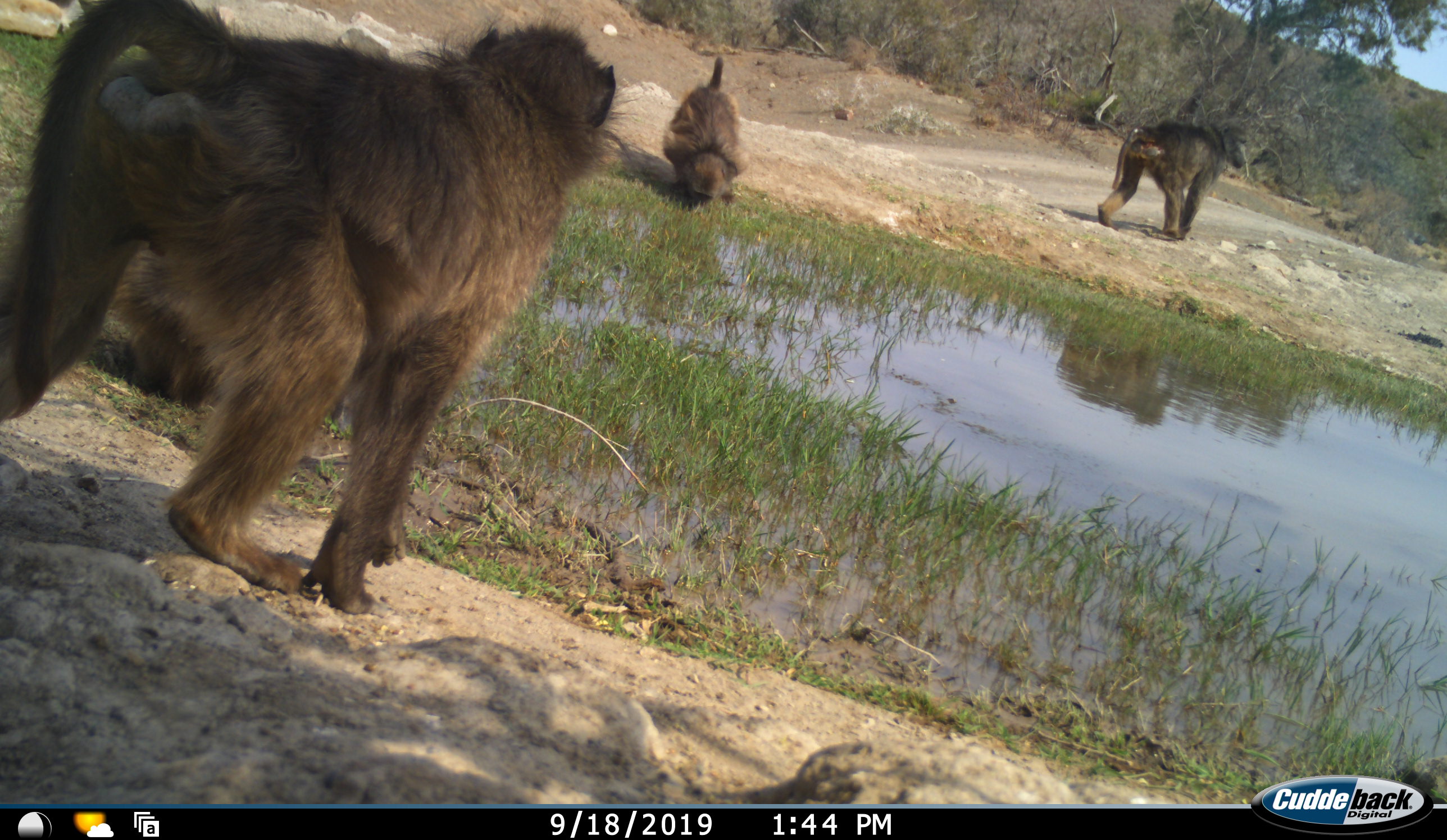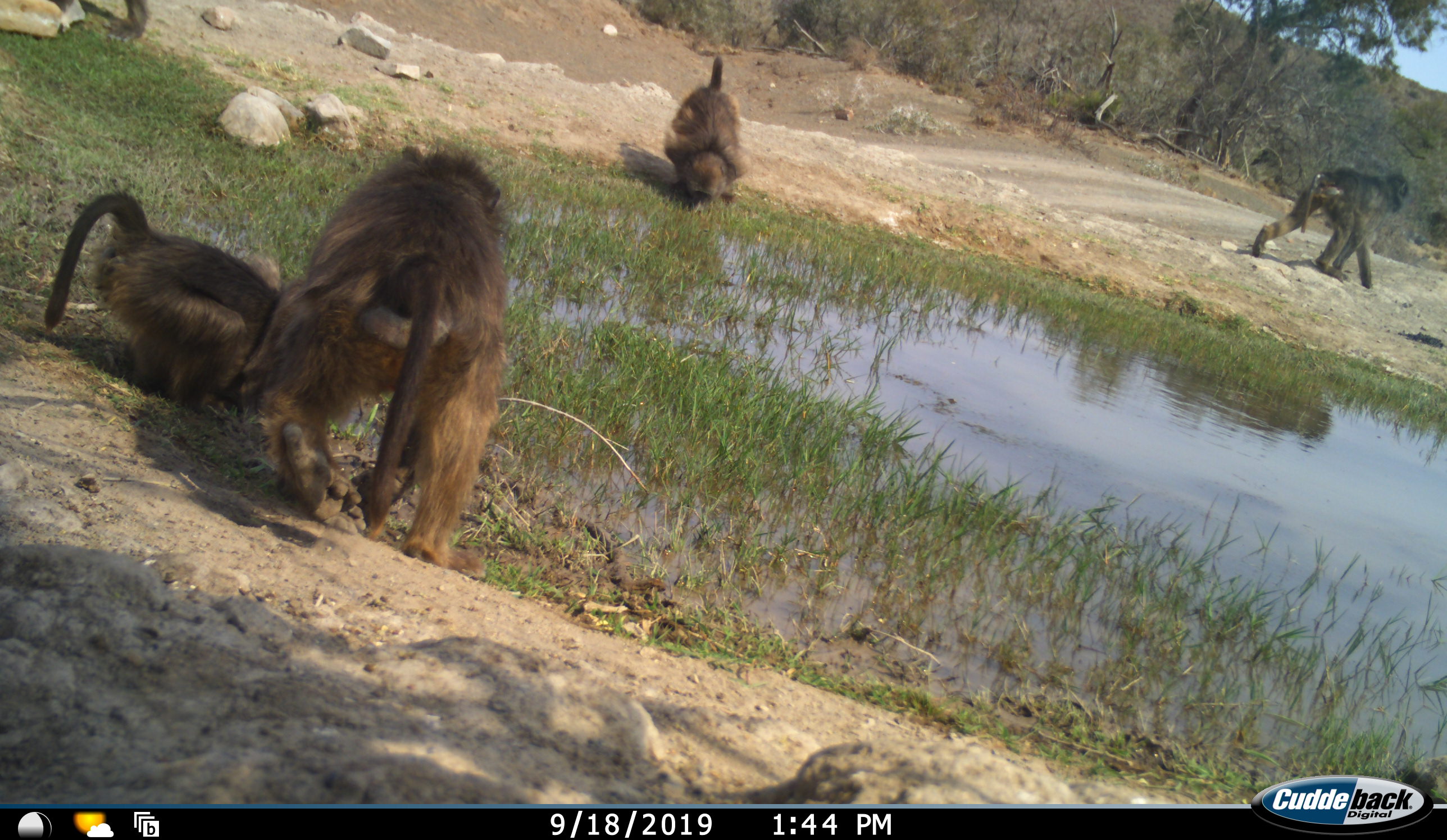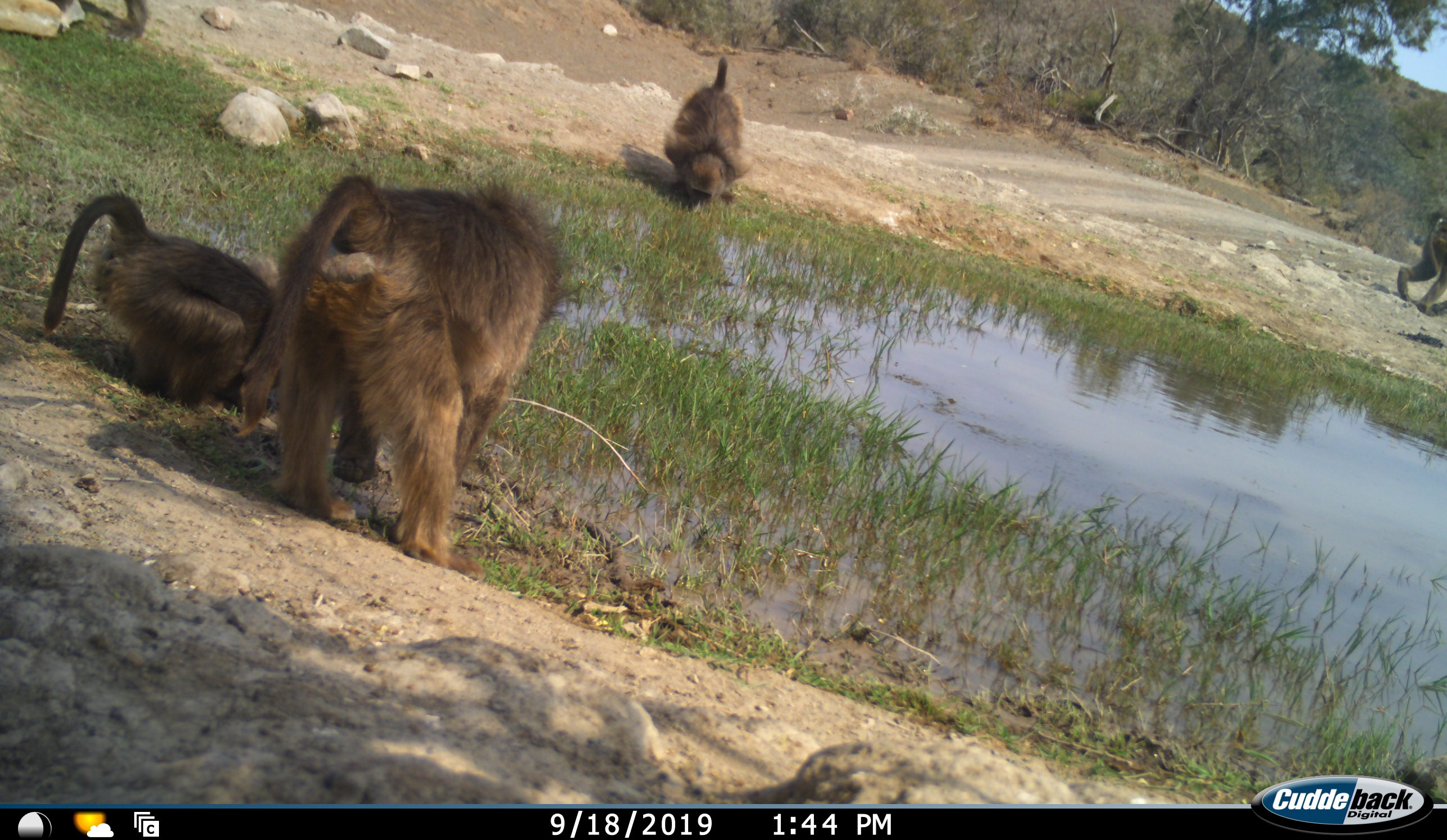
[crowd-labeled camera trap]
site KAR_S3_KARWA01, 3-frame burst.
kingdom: Animalia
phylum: Chordata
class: Mammalia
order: Primates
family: Cercopithecidae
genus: Papio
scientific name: Papio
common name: baboon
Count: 4.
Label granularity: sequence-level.